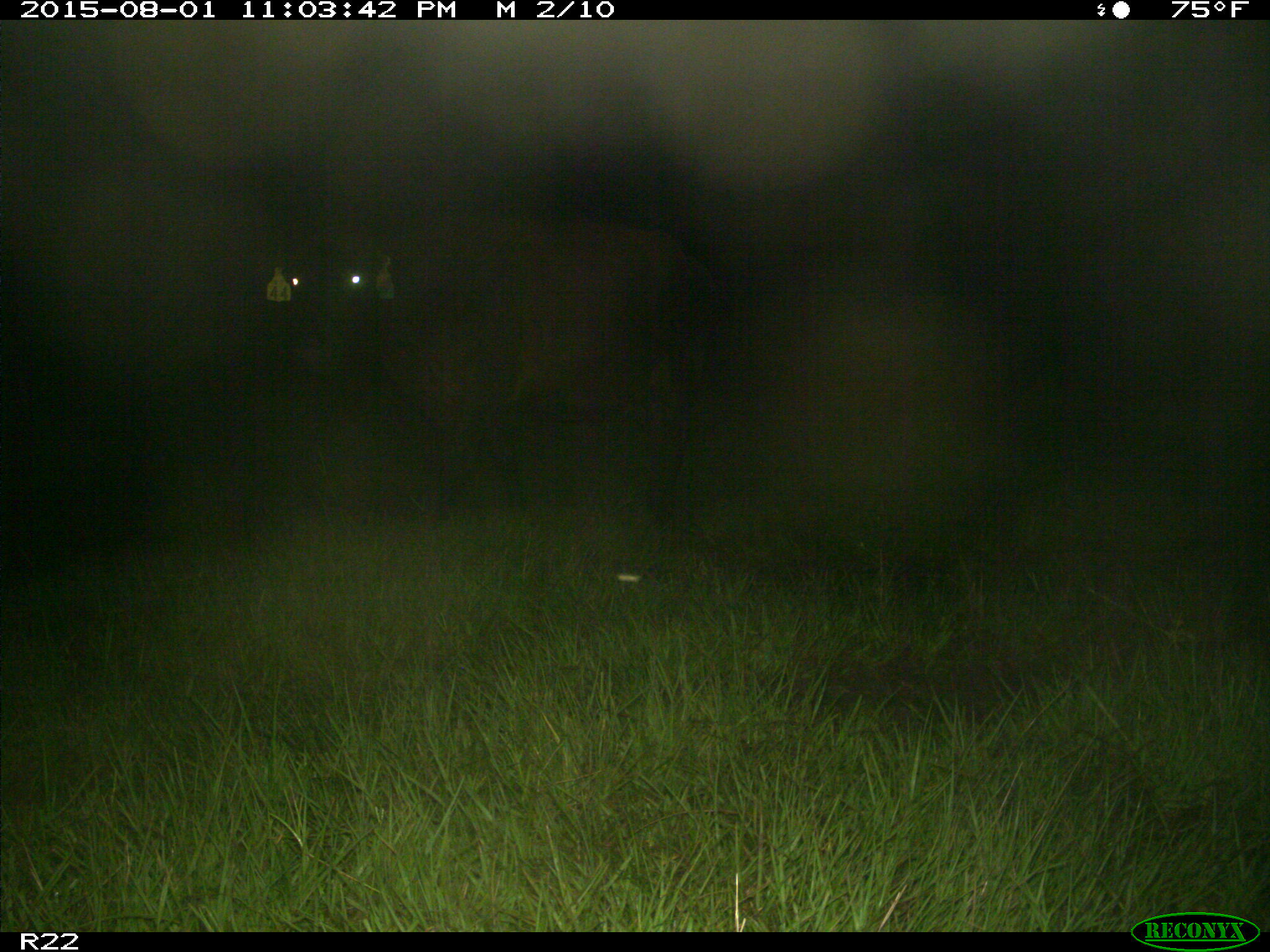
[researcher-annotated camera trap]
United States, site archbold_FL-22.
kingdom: Animalia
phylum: Chordata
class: Mammalia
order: Artiodactyla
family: Bovidae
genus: Bos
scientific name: Bos taurus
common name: domestic cow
Bos taurus (domestic cow).